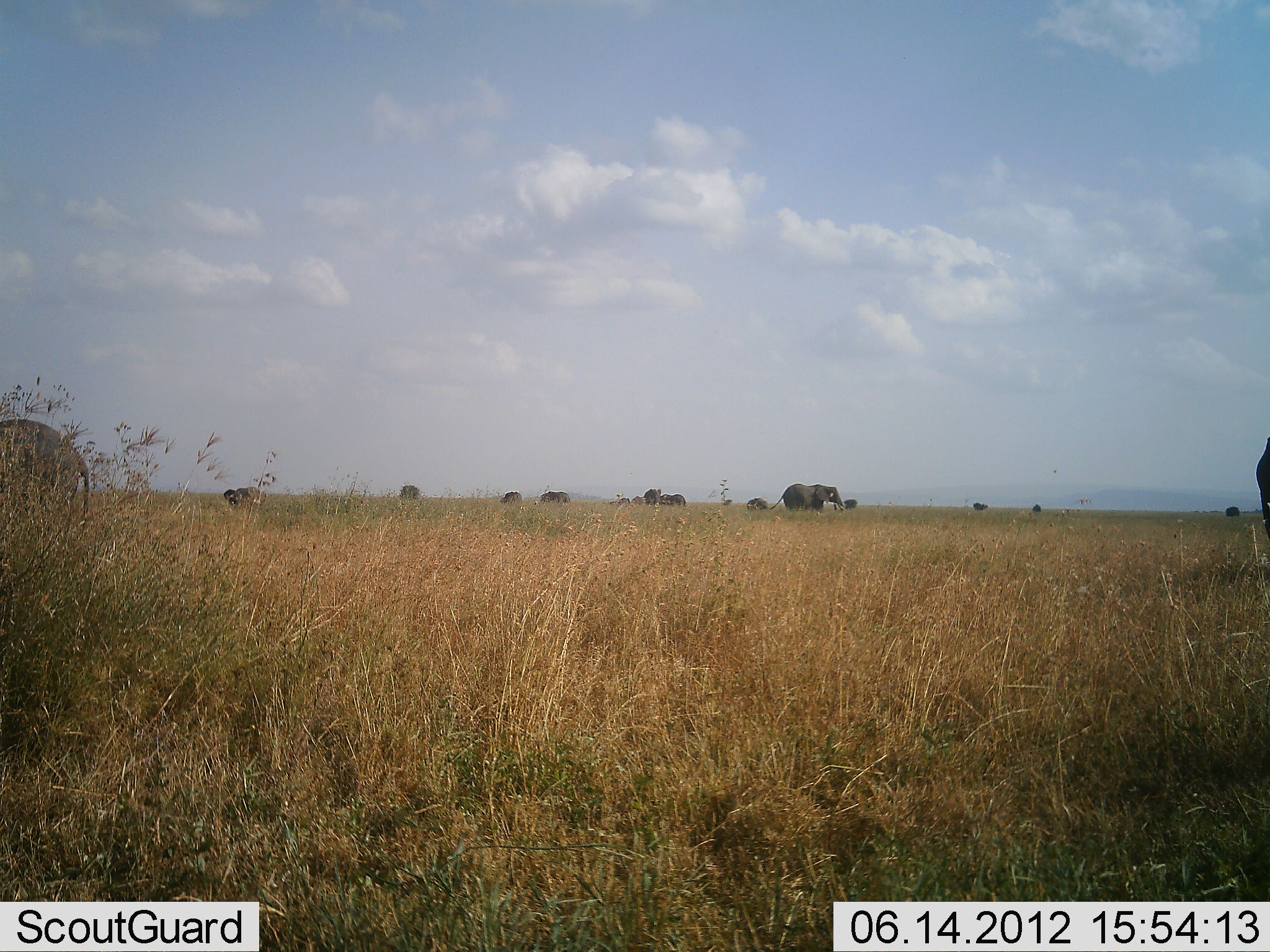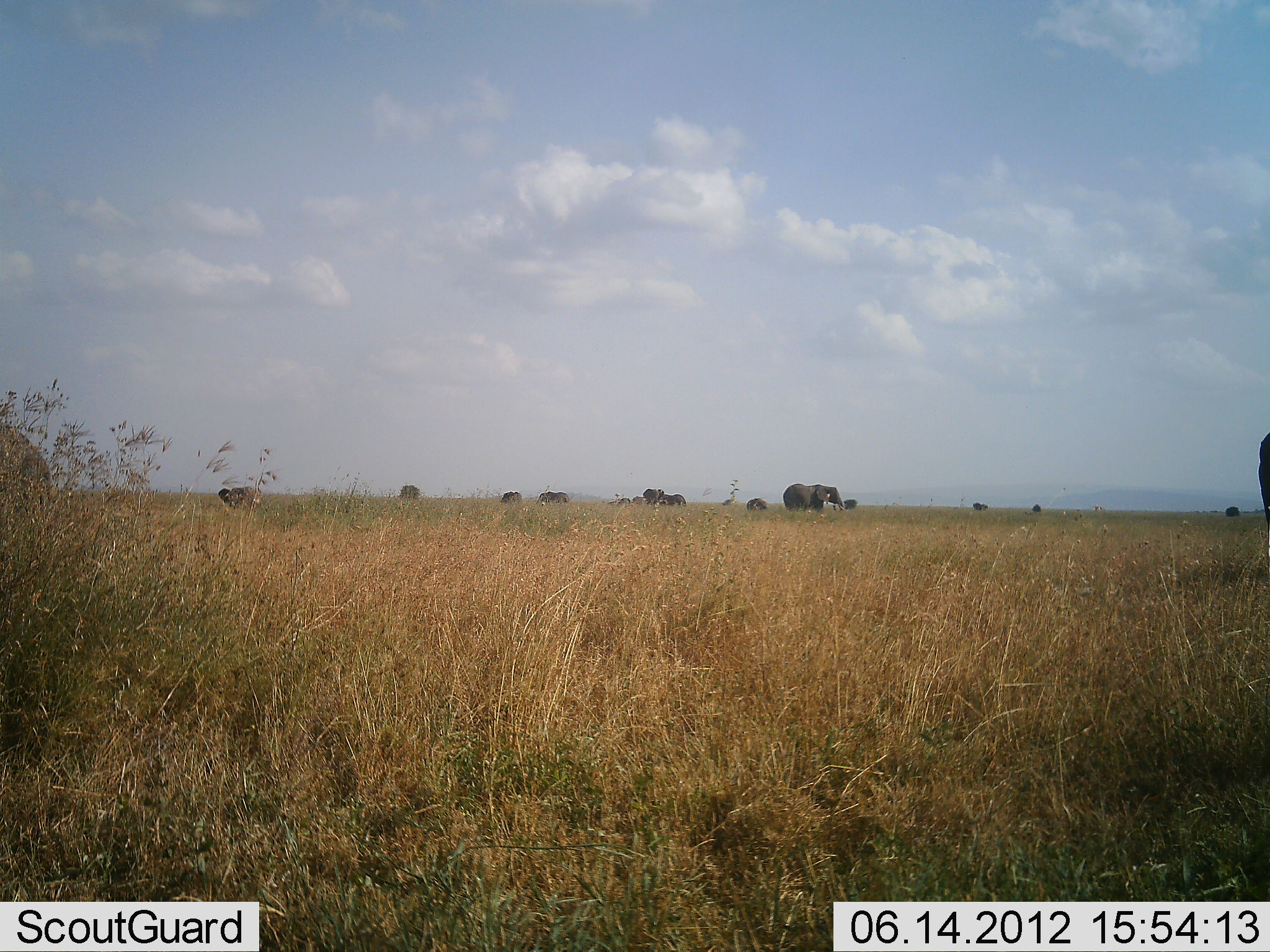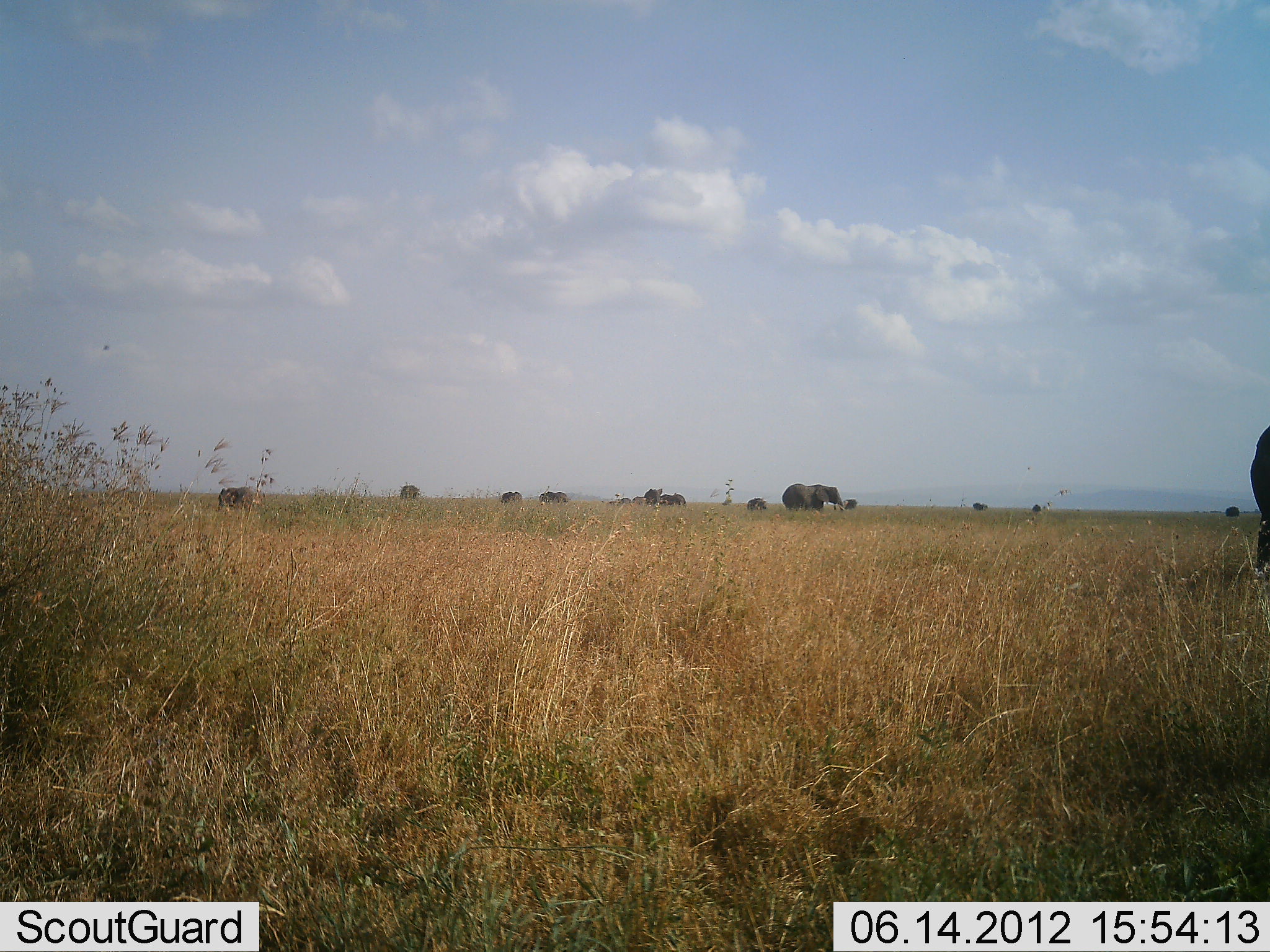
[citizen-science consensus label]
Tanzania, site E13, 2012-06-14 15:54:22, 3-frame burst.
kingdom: Animalia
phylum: Chordata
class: Mammalia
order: Proboscidea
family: Elephantidae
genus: Loxodonta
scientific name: Loxodonta africana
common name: african bush elephant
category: elephant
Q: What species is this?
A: Elephant (african bush elephant) (Loxodonta africana).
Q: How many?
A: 11-50.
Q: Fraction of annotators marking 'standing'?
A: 91%.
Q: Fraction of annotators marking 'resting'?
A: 0%.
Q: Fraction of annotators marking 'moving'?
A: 55%.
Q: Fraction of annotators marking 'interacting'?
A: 0%.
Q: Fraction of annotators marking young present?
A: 9%.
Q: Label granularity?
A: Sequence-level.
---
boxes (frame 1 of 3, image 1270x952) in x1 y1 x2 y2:
animal: 0 418 92 571; 769 481 848 515; 223 485 268 517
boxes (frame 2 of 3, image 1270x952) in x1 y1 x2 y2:
animal: 0 421 54 568; 782 483 846 515; 217 486 263 525; 1258 431 1270 557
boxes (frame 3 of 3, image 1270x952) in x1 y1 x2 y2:
animal: 1249 420 1270 582; 781 483 846 516; 215 486 254 515